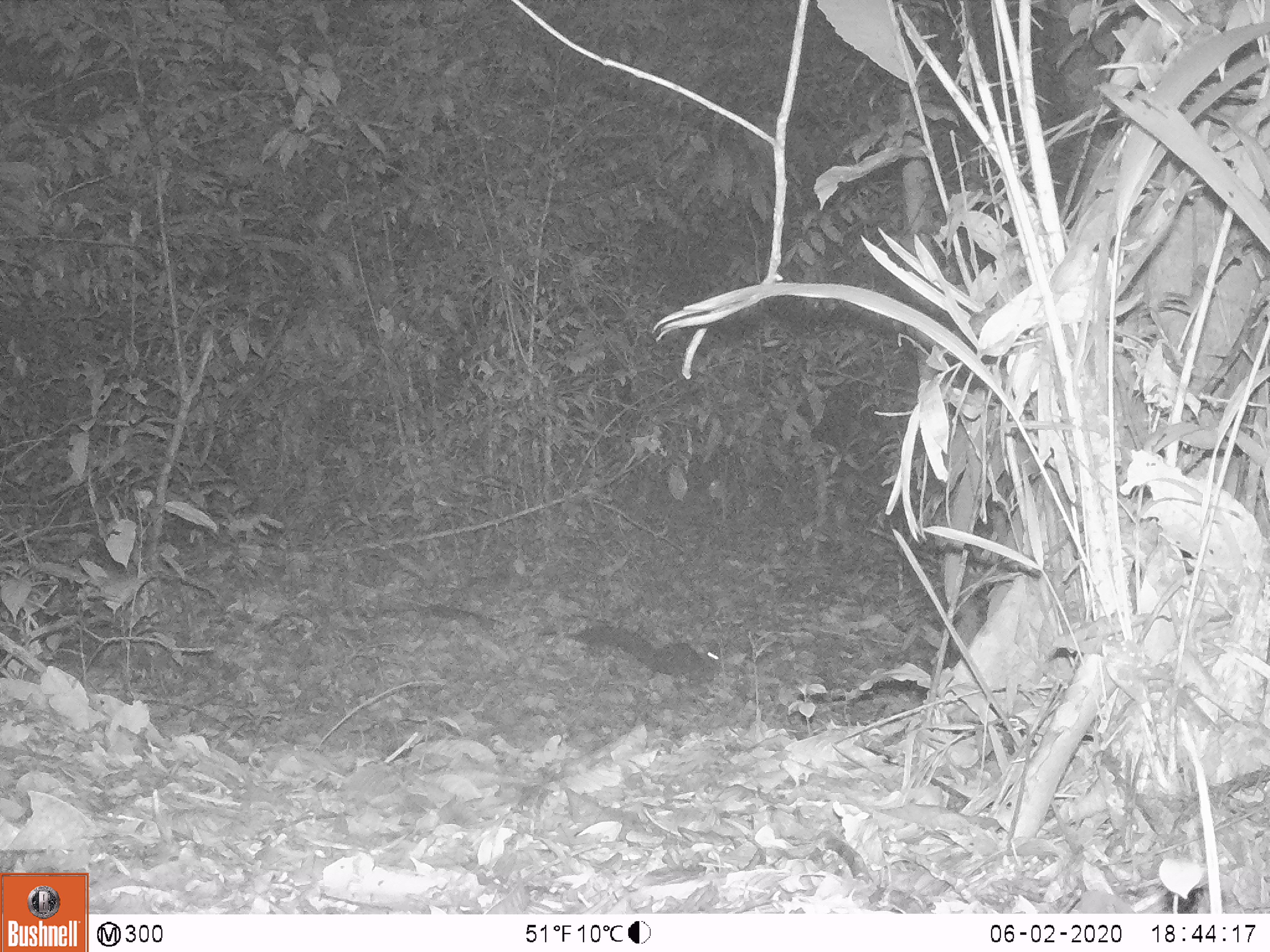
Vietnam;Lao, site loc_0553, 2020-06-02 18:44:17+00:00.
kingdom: Animalia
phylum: Chordata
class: Mammalia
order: Rodentia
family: Sciuridae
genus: Sciurus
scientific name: Sciurus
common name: squirrel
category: unidentified squirrel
Unidentified squirrel (squirrel) (Sciurus). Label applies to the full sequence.